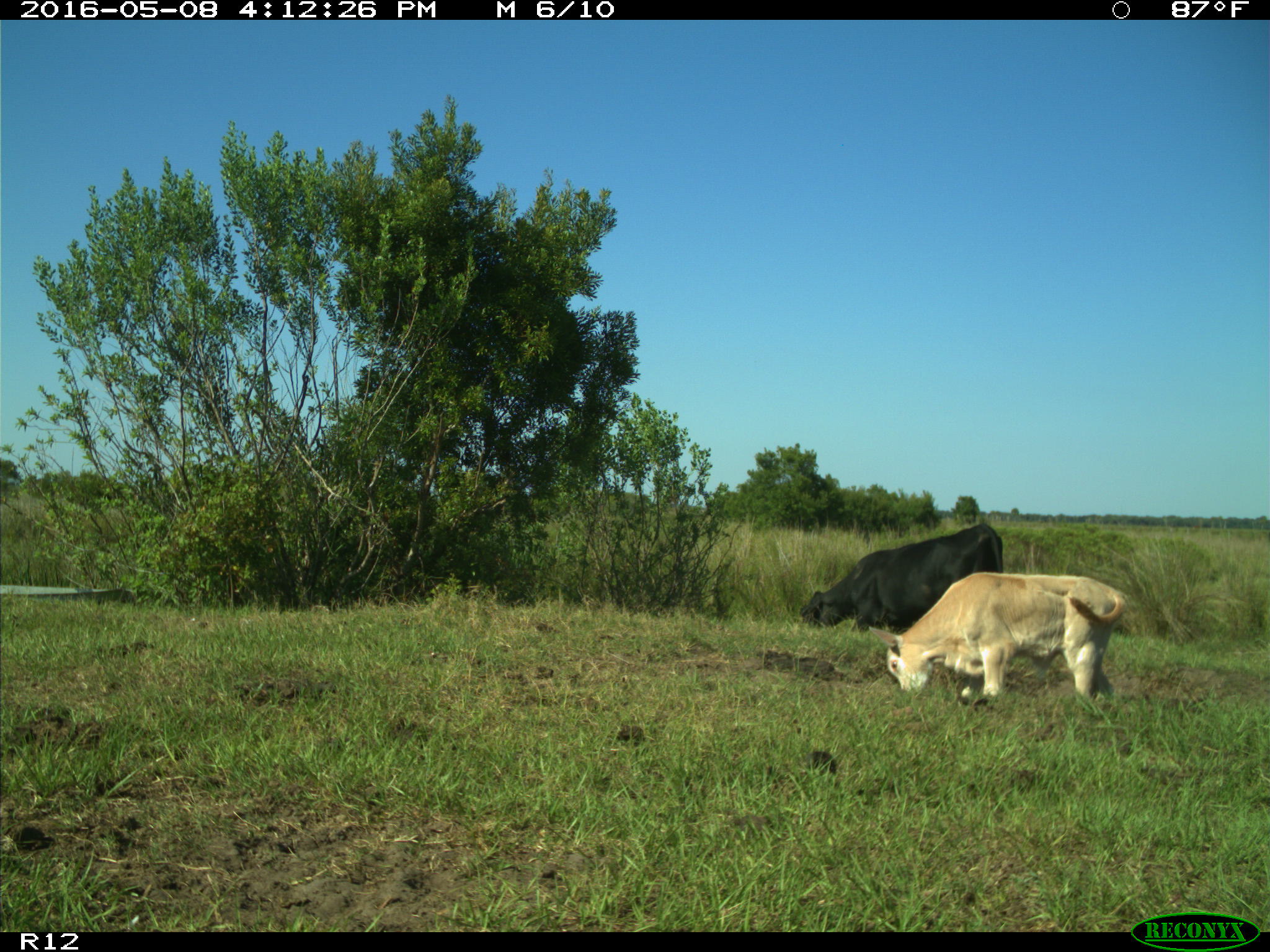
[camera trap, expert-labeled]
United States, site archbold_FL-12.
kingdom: Animalia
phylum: Chordata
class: Mammalia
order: Artiodactyla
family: Bovidae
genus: Bos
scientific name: Bos taurus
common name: domestic cow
Bos taurus (domestic cow).